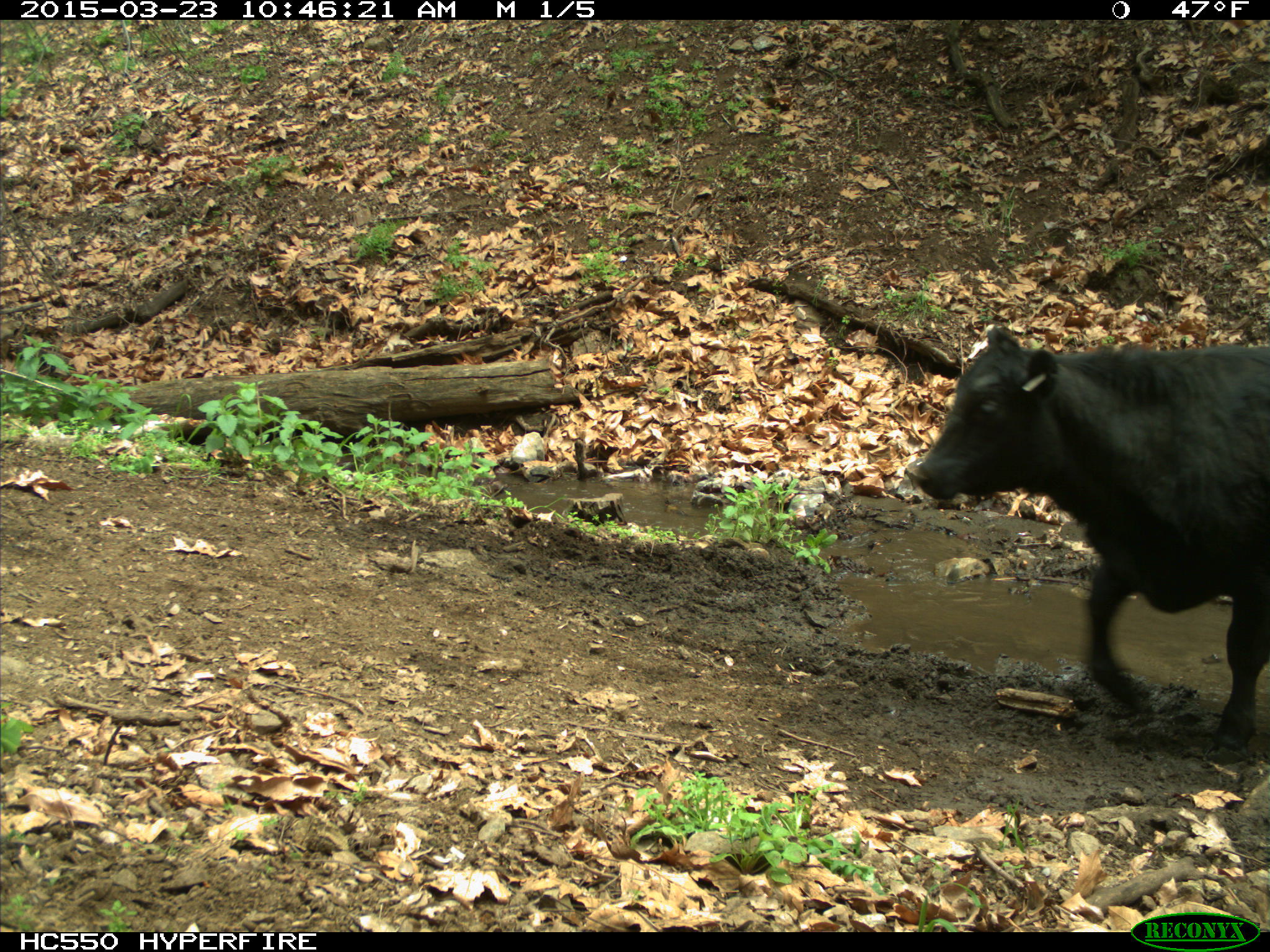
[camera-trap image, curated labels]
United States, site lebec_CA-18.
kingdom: Animalia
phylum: Chordata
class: Mammalia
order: Artiodactyla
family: Bovidae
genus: Bos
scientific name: Bos taurus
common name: domestic cow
Bos taurus (domestic cow).